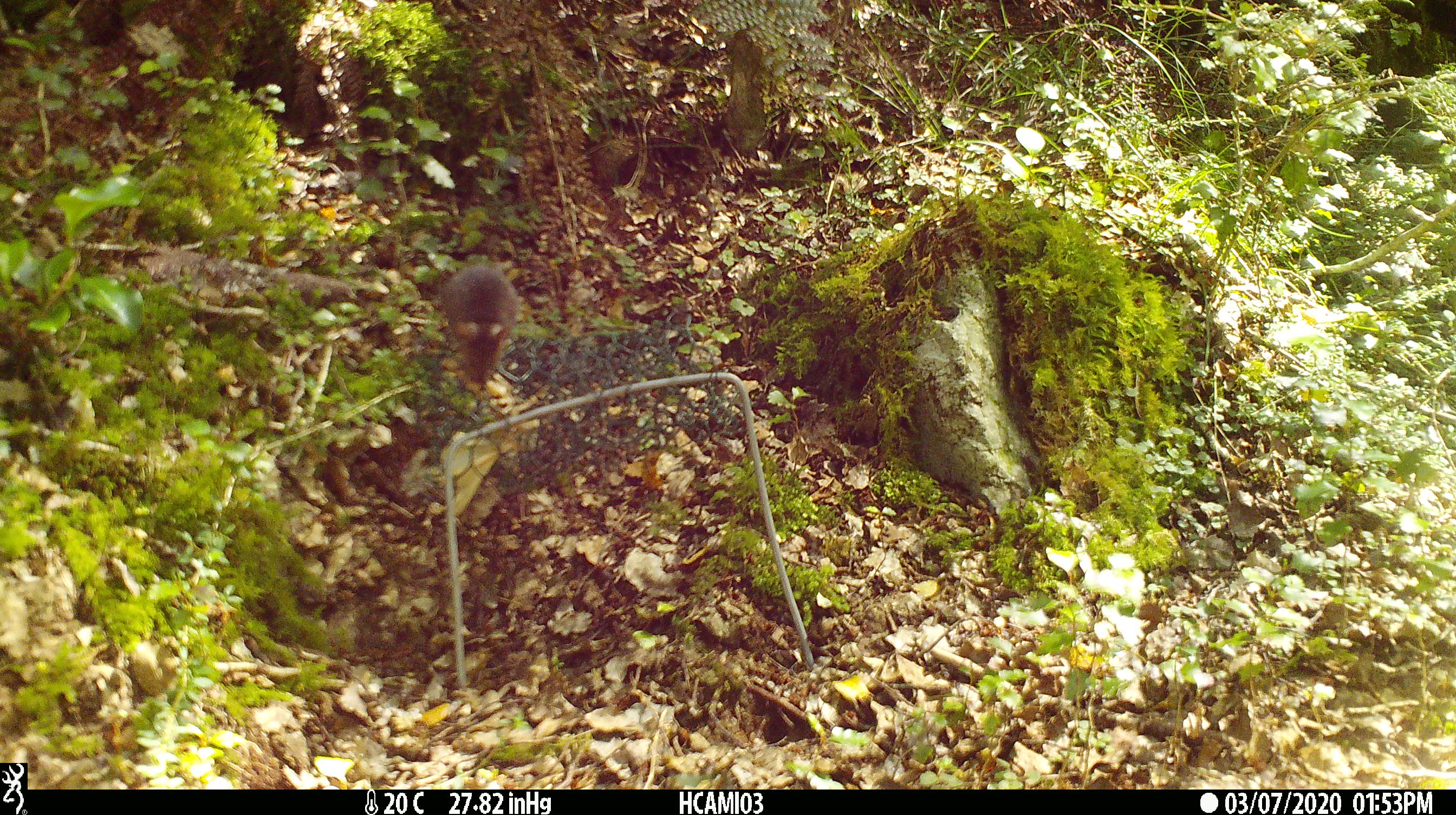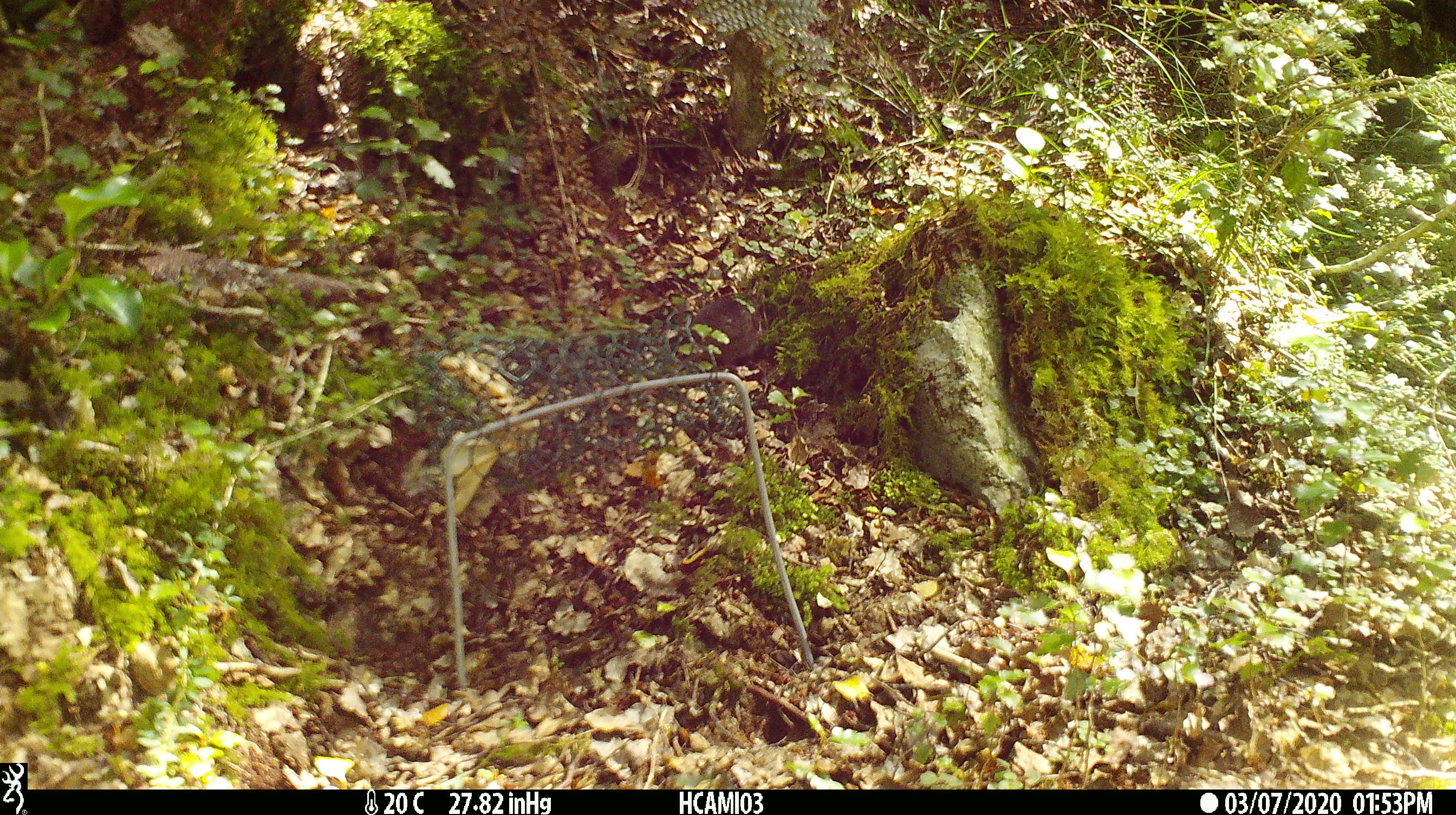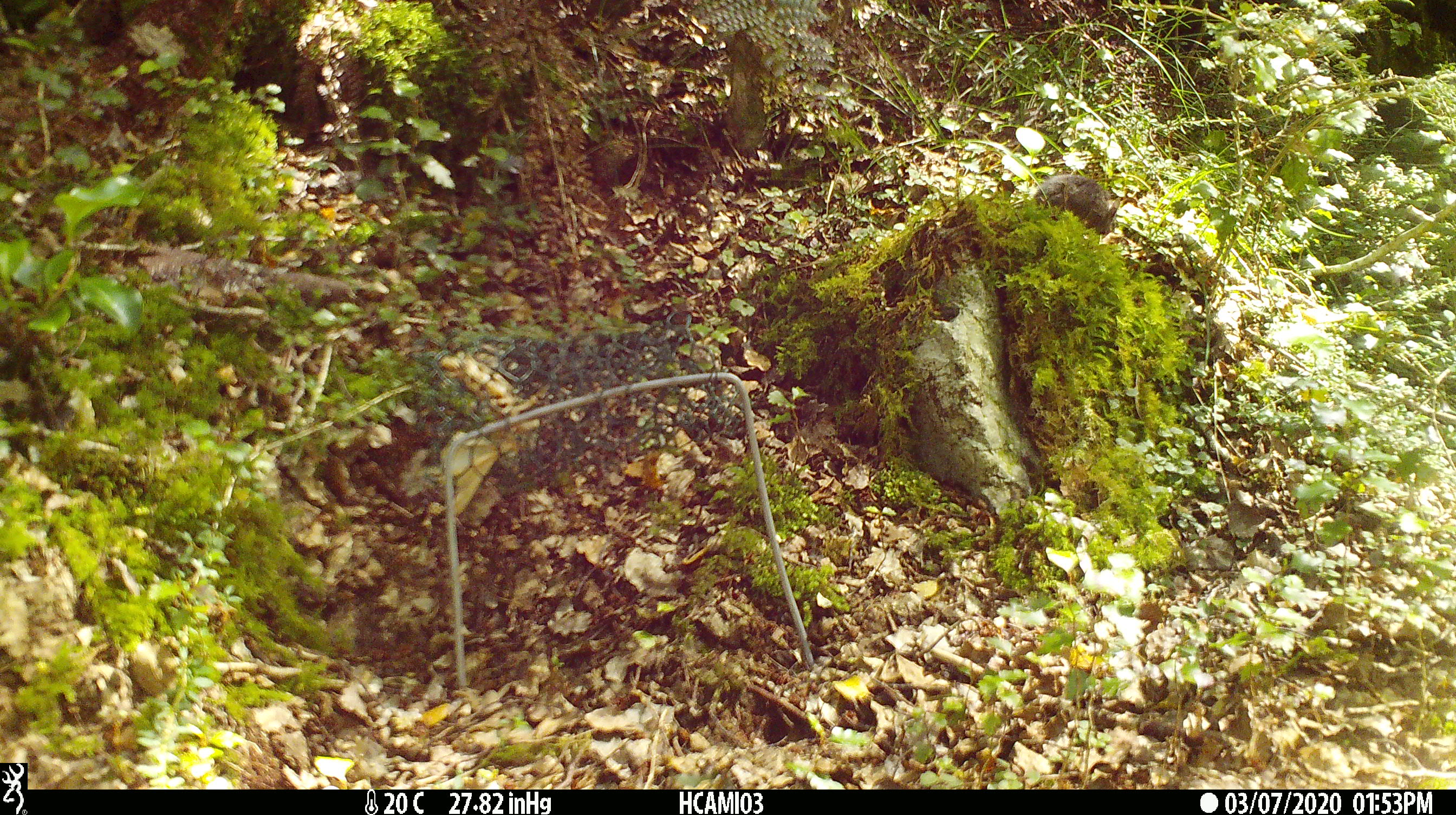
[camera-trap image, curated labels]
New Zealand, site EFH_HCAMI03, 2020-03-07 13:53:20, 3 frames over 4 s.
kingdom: Animalia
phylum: Chordata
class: Mammalia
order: Rodentia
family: Muridae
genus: Mus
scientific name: Mus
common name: mouse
Mouse (Mus).